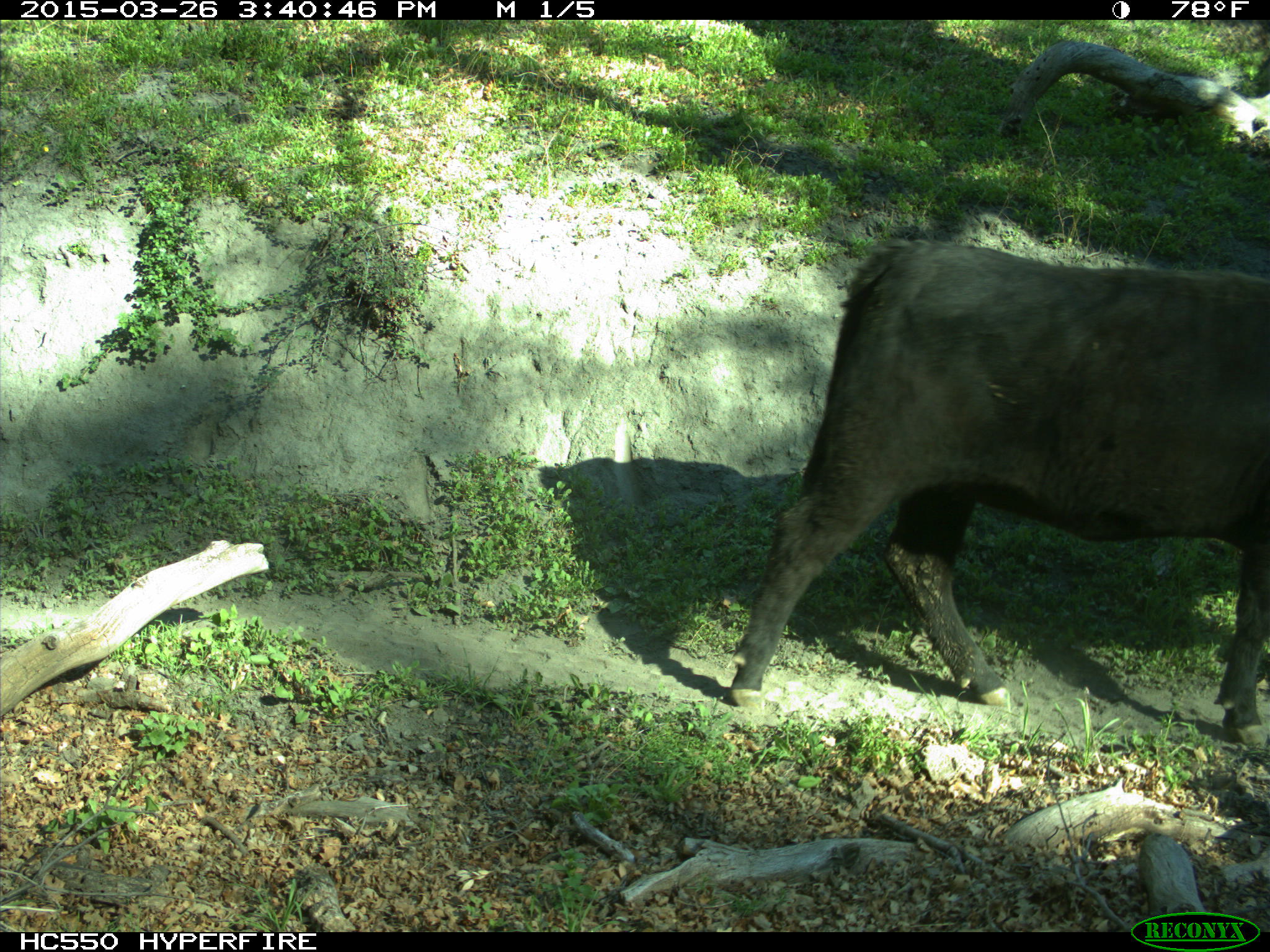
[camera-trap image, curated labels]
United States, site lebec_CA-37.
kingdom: Animalia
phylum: Chordata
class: Mammalia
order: Artiodactyla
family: Bovidae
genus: Bos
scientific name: Bos taurus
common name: domestic cow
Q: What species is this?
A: Bos taurus (domestic cow).